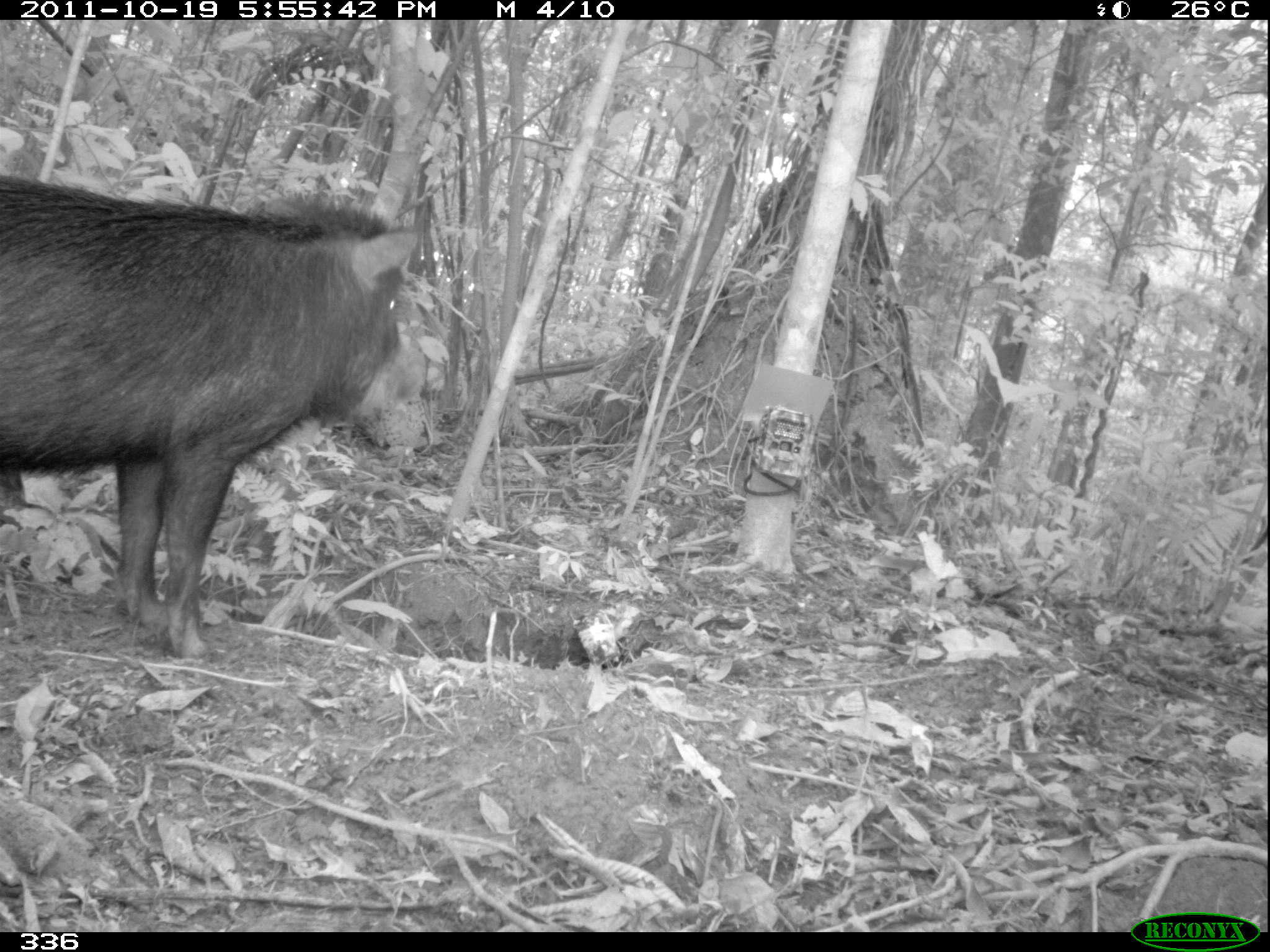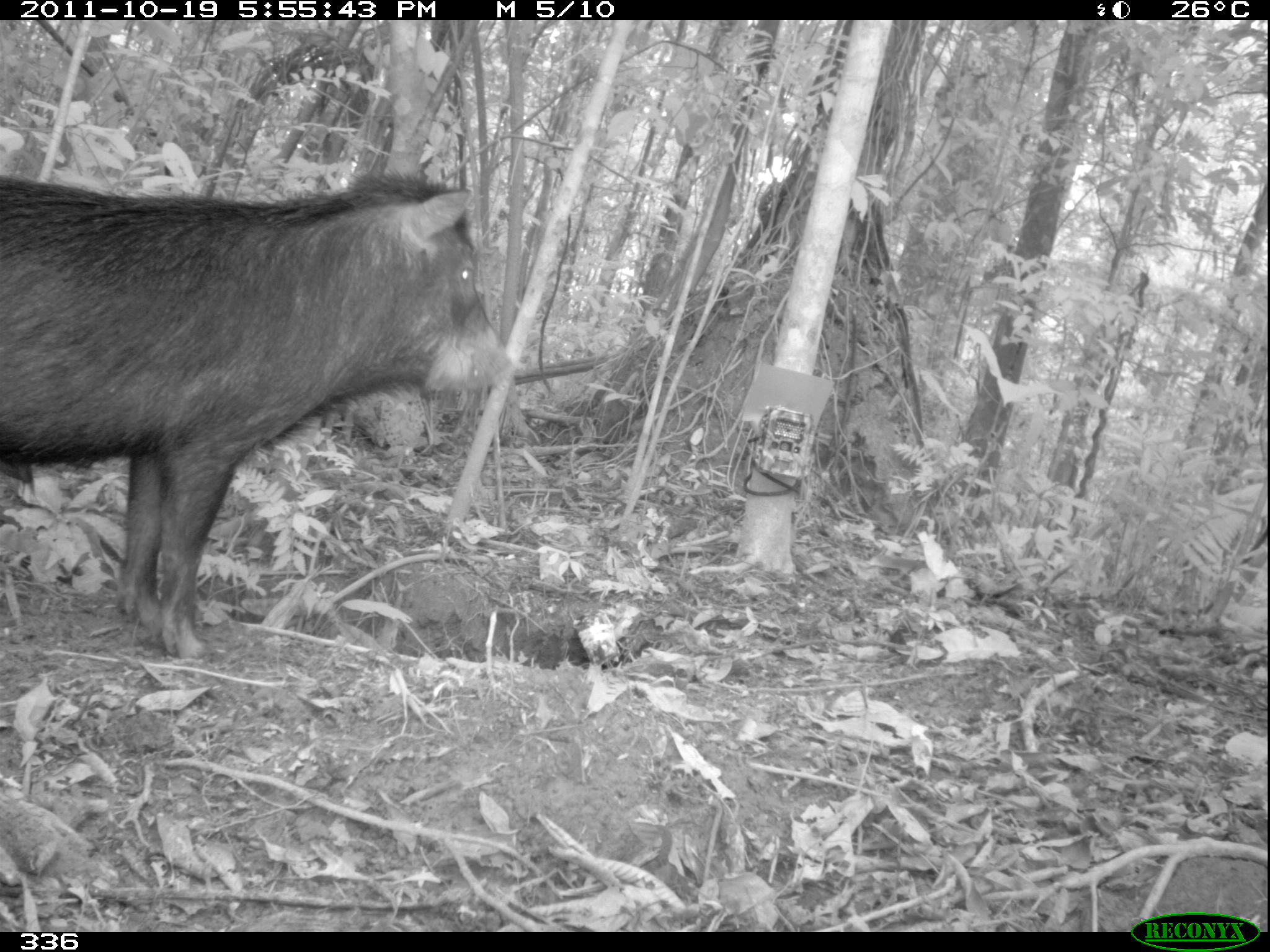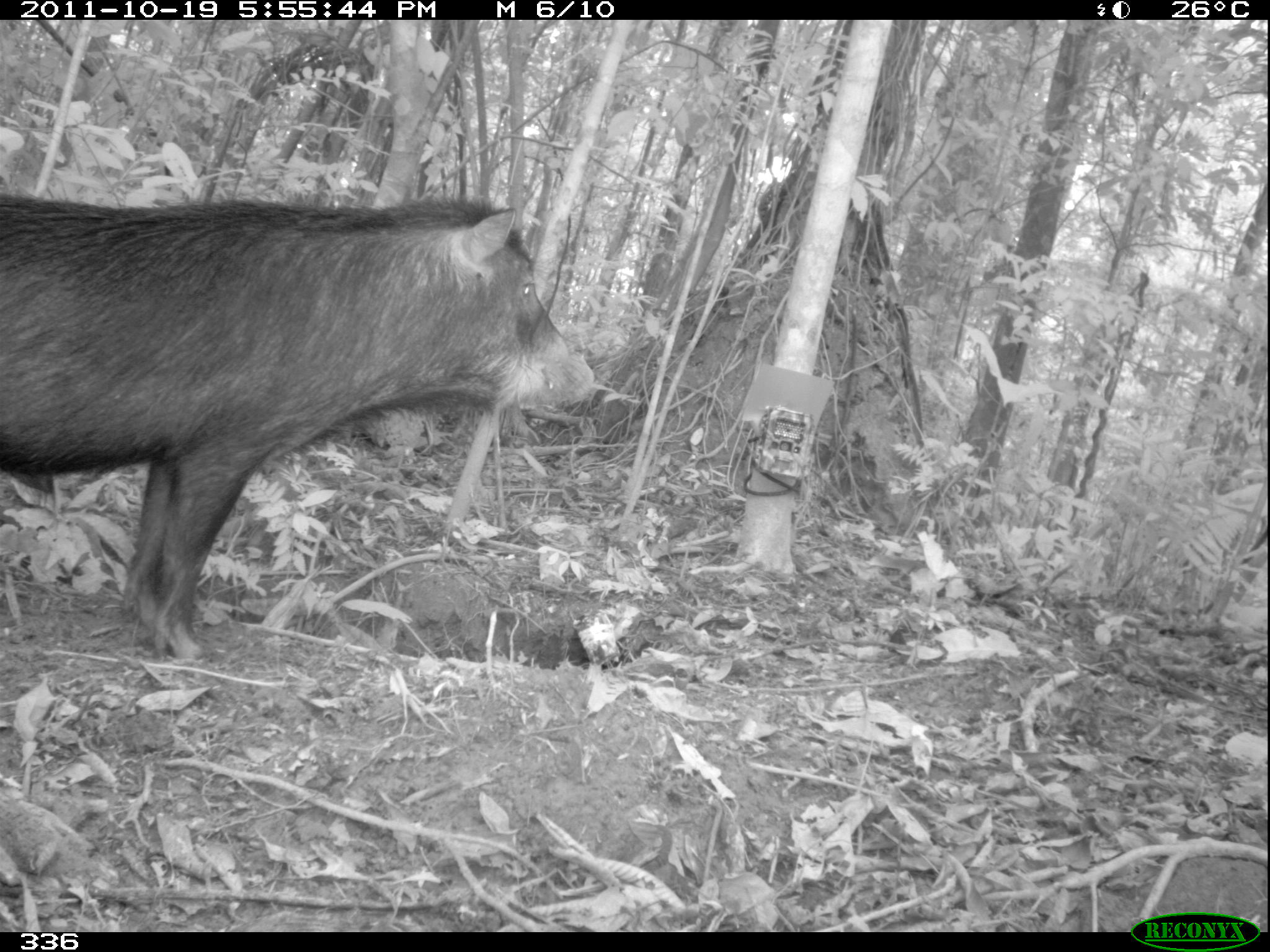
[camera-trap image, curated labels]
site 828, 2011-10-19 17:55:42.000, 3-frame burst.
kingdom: Animalia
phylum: Chordata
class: Mammalia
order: Artiodactyla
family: Tayassuidae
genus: Tayassu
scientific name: Tayassu pecari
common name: white-lipped peccary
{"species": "Tayassu pecari (white-lipped peccary)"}